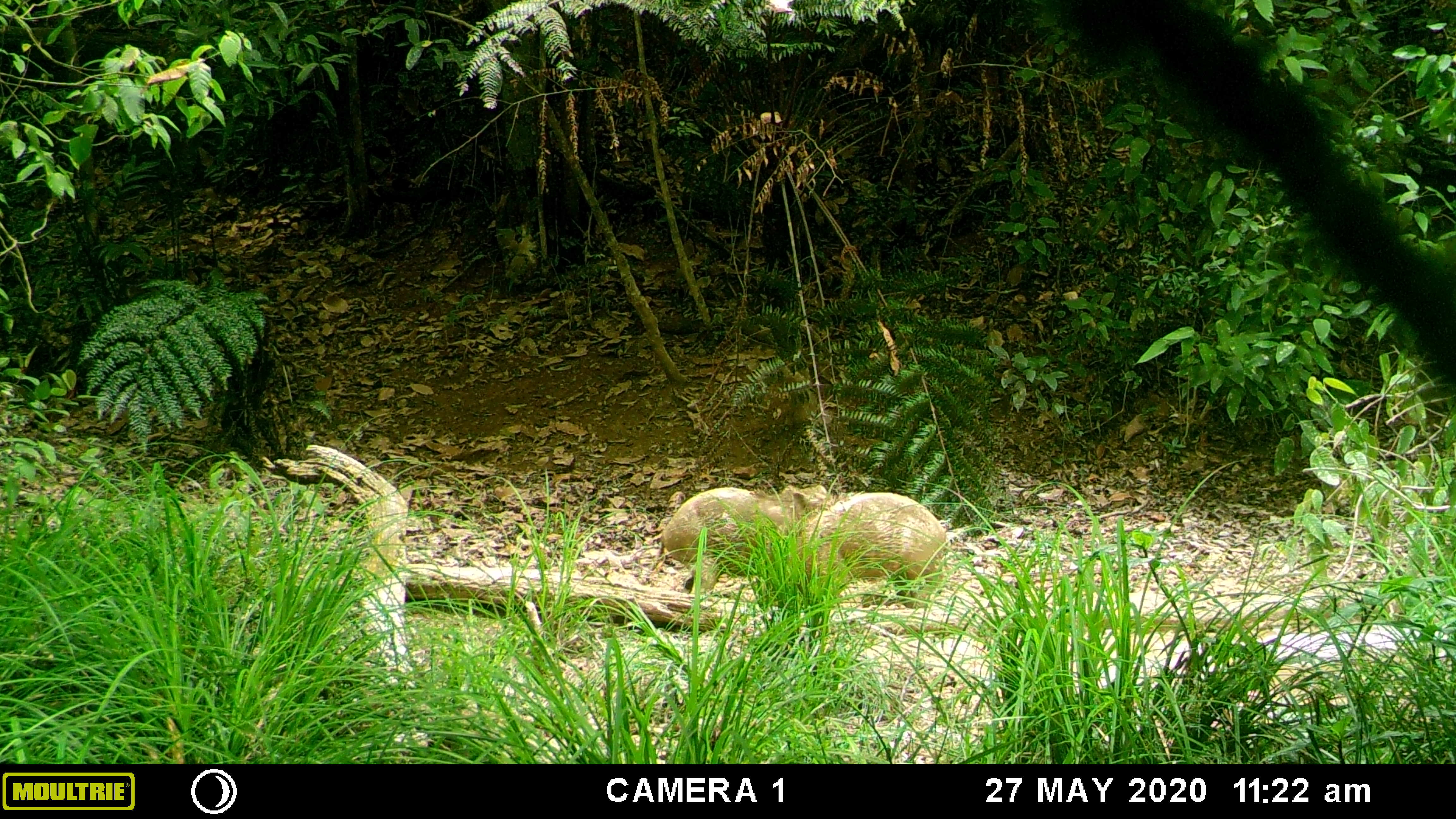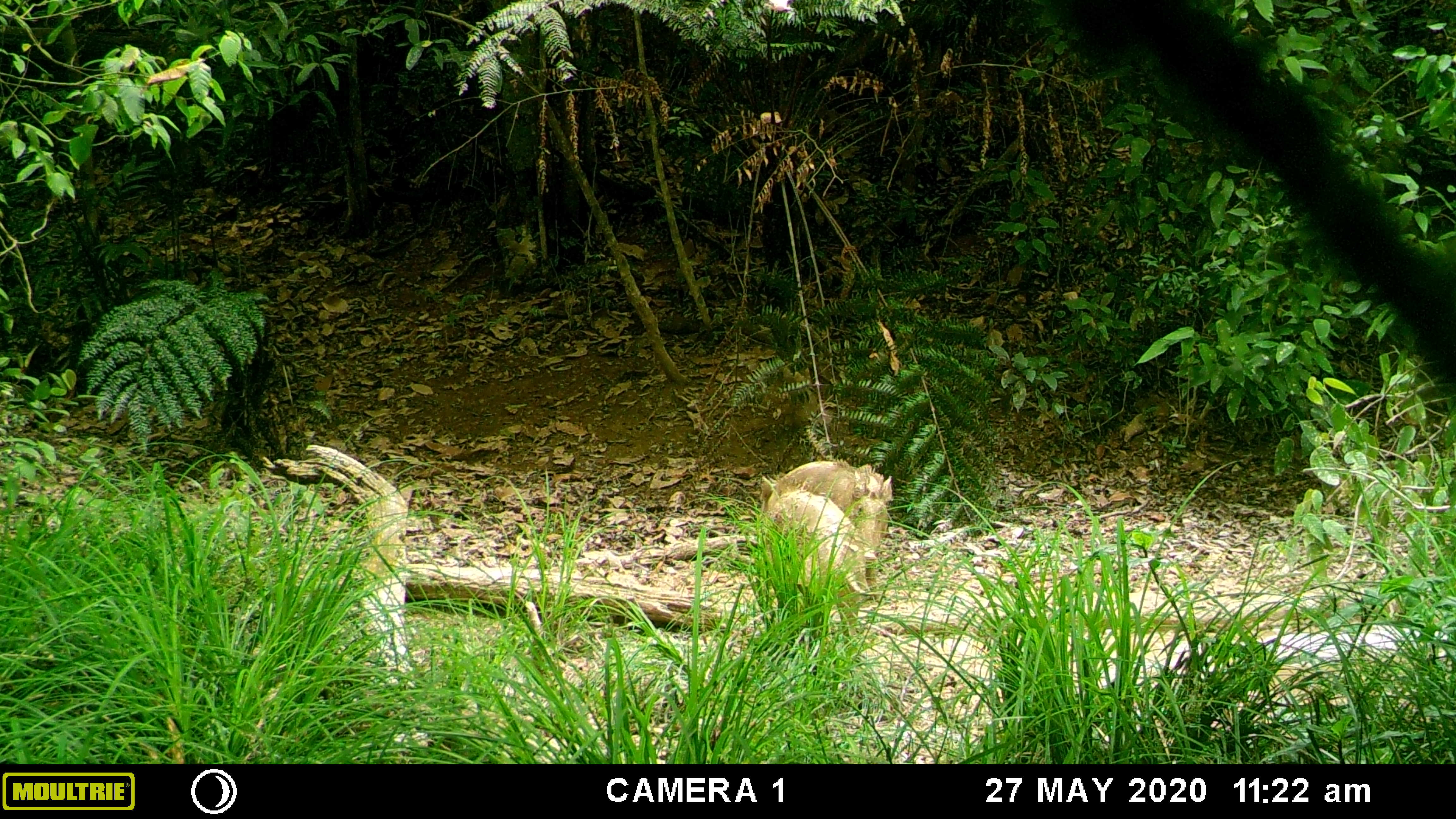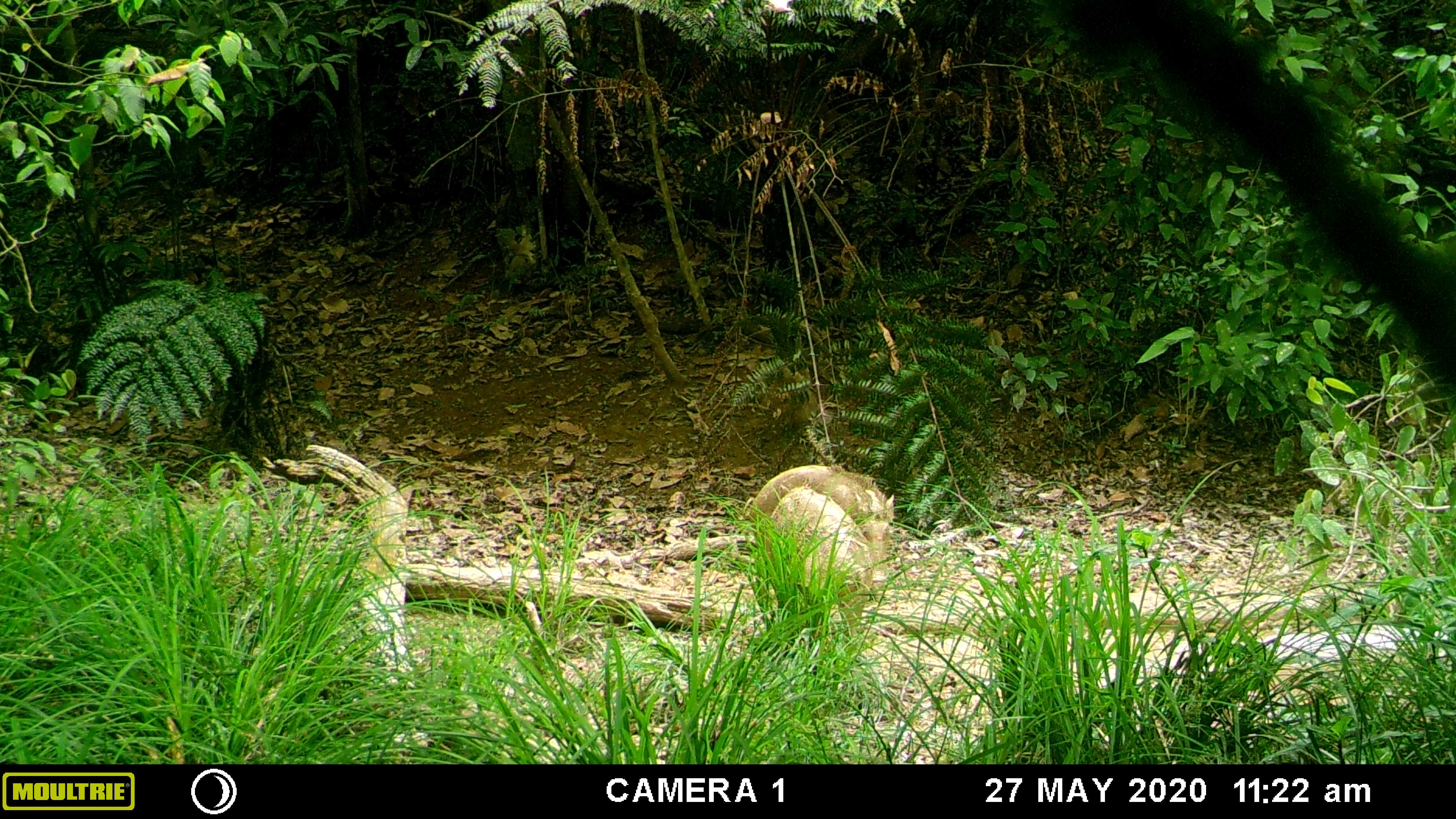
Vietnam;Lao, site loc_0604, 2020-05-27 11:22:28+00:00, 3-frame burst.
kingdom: Animalia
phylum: Chordata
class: Mammalia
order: Artiodactyla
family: Suidae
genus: Sus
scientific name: Sus scrofa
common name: eurasian wild pig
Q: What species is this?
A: Eurasian wild pig (Sus scrofa).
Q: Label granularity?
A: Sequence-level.